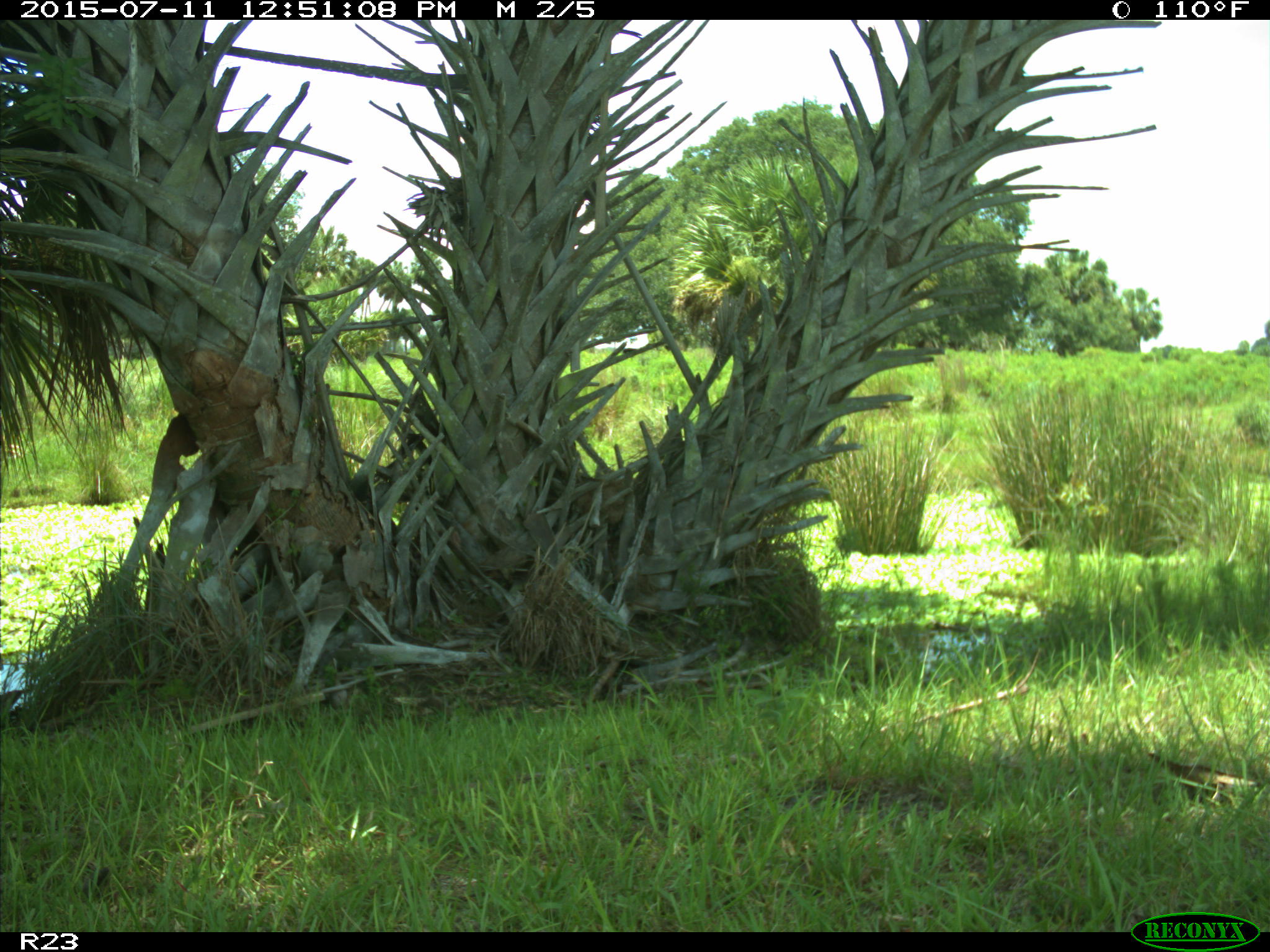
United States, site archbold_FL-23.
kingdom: Animalia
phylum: Chordata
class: Mammalia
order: Artiodactyla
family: Bovidae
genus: Bos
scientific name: Bos taurus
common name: domestic cow